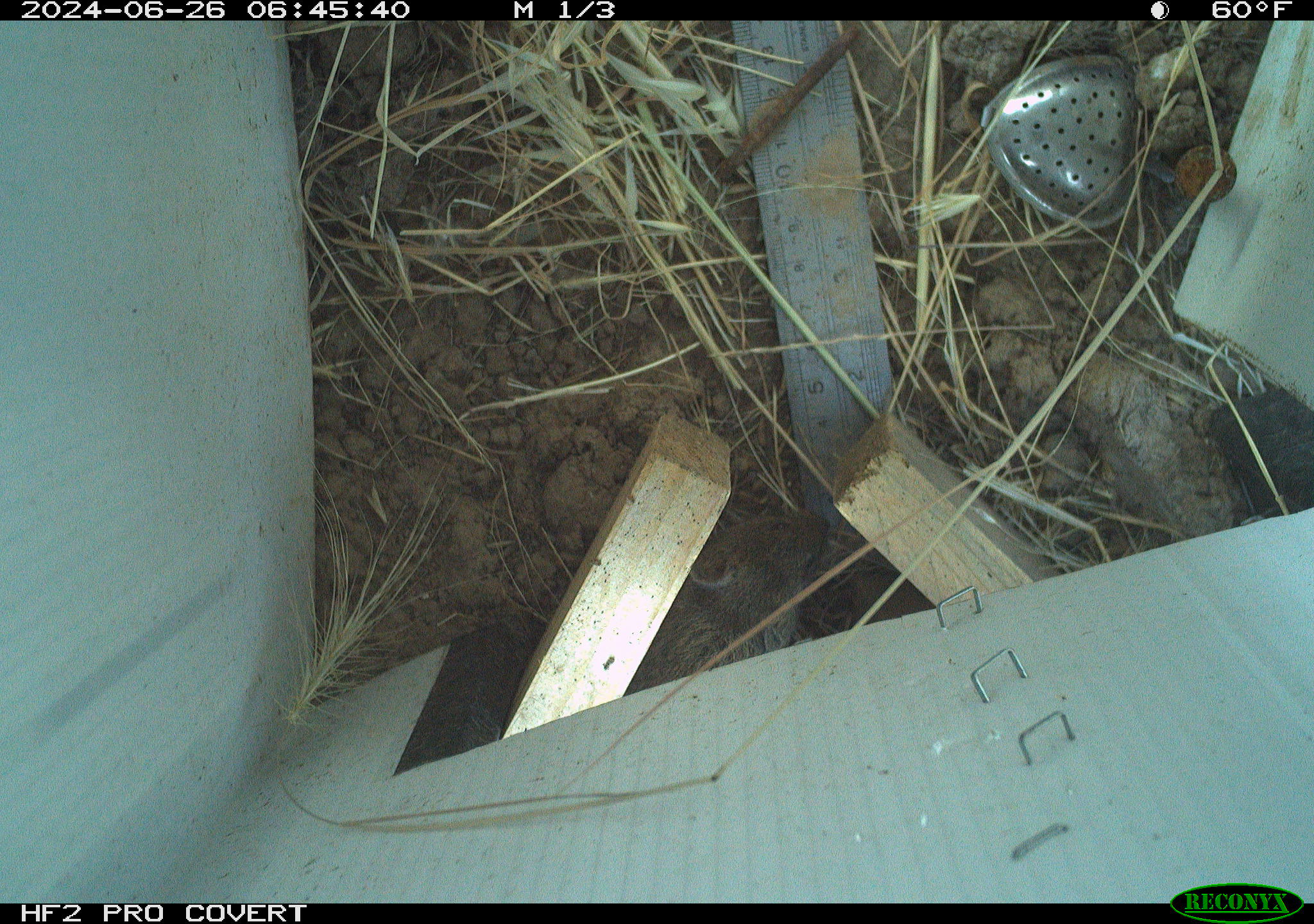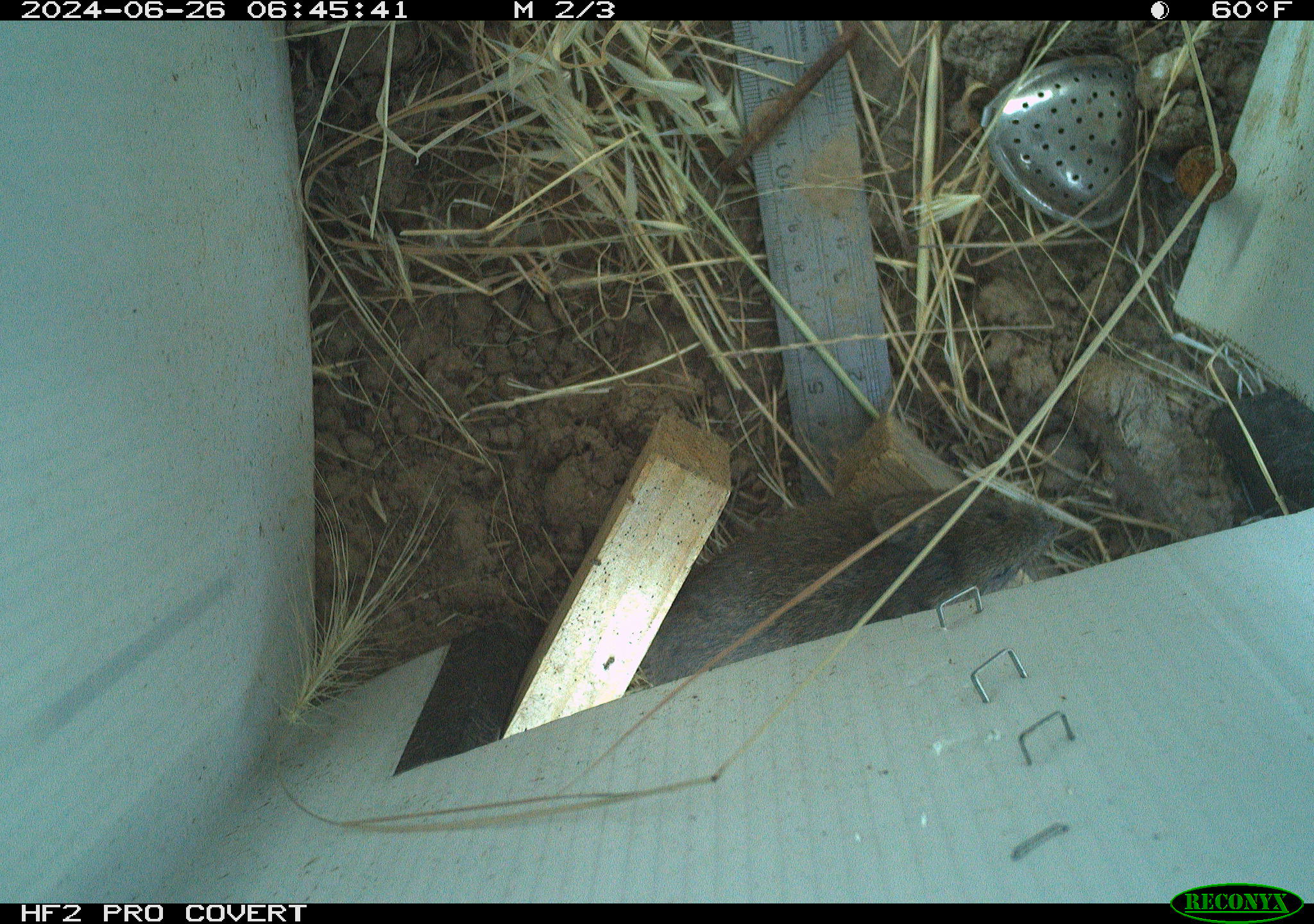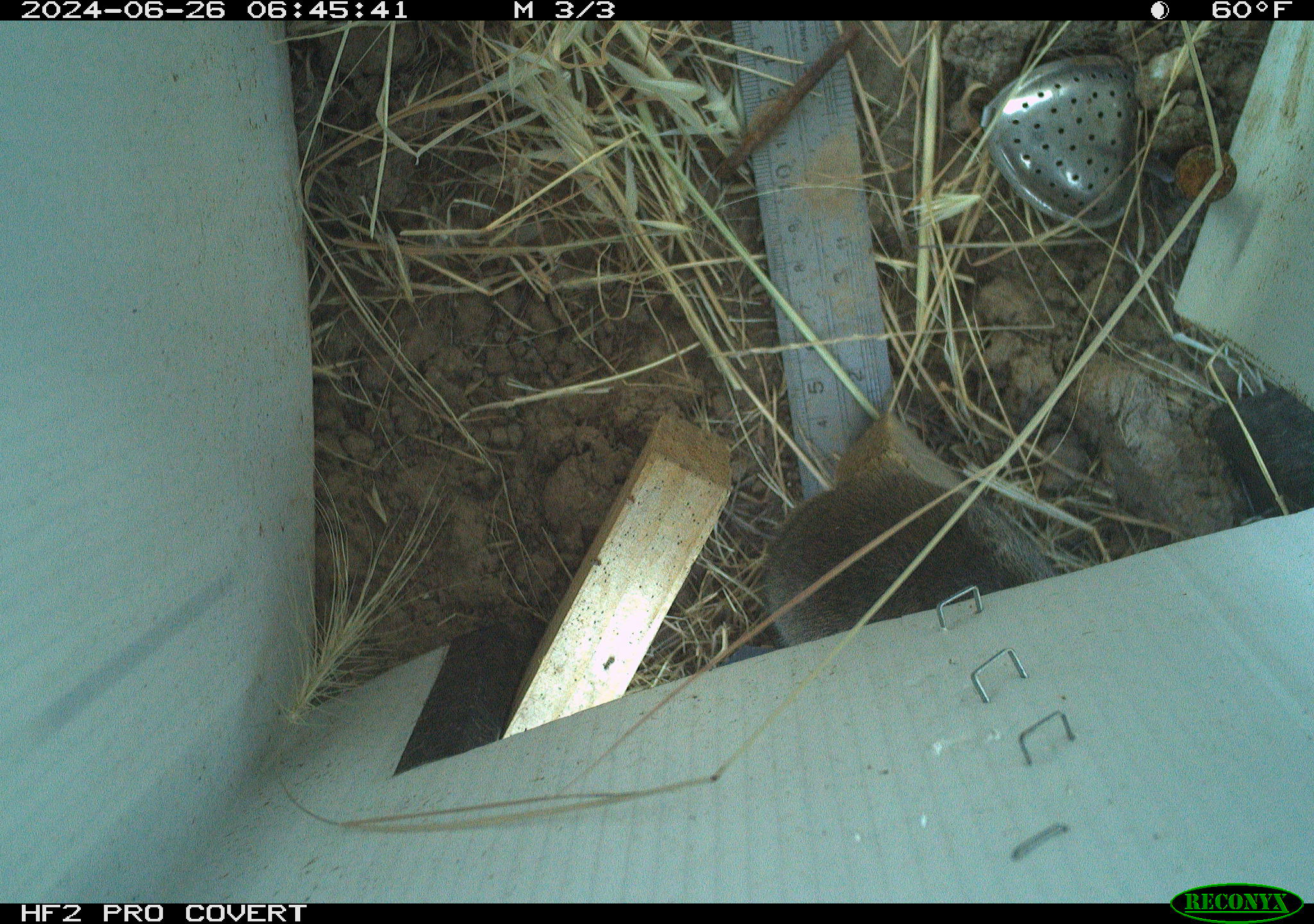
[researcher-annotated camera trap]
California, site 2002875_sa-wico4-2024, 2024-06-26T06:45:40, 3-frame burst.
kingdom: Animalia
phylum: Chordata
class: Mammalia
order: Rodentia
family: Cricetidae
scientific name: Arvicolinae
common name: voles, lemmings, and muskrats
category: arvicolinae subfamily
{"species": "arvicolinae subfamily (voles, lemmings, and muskrats) (Arvicolinae)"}